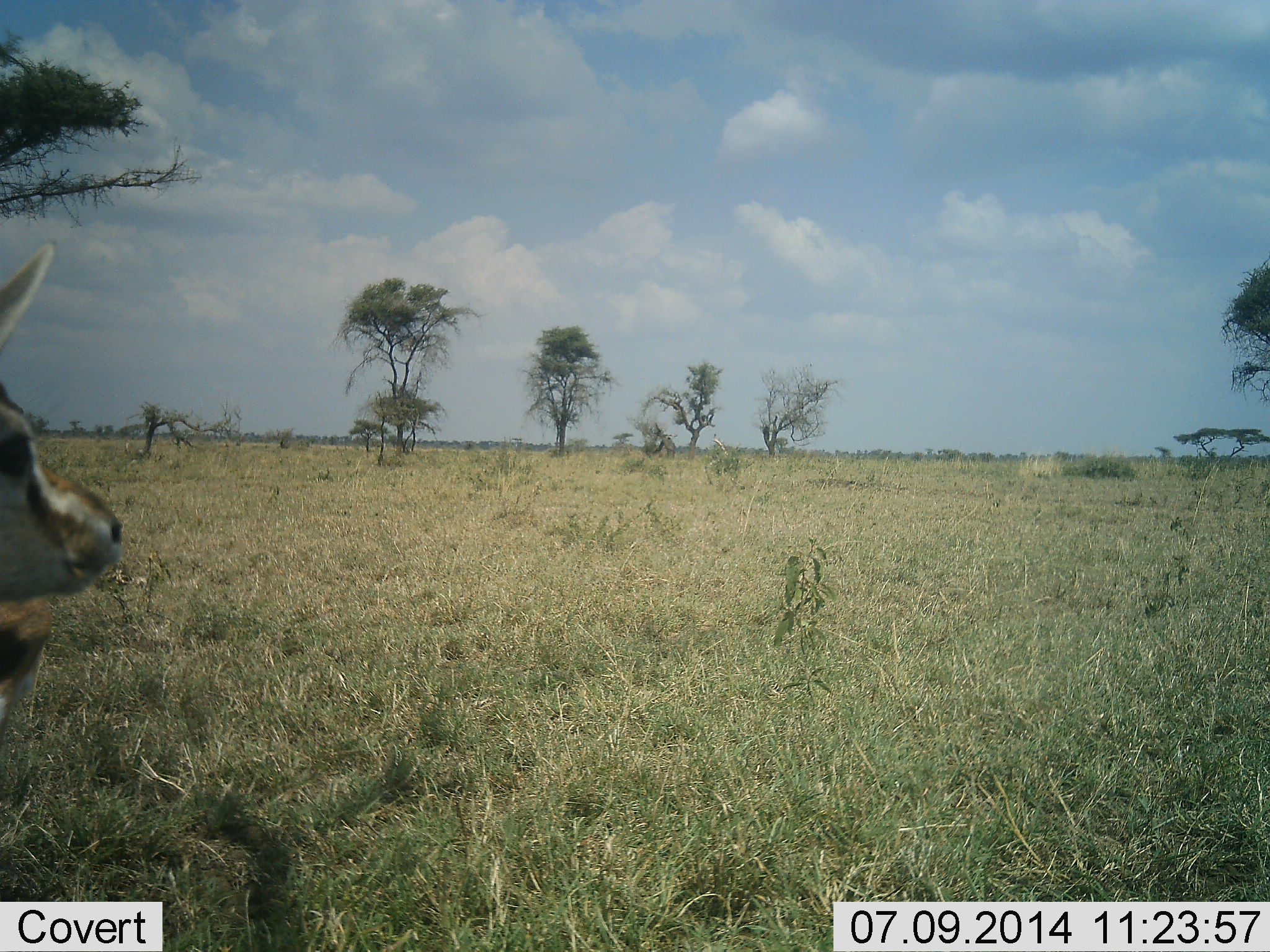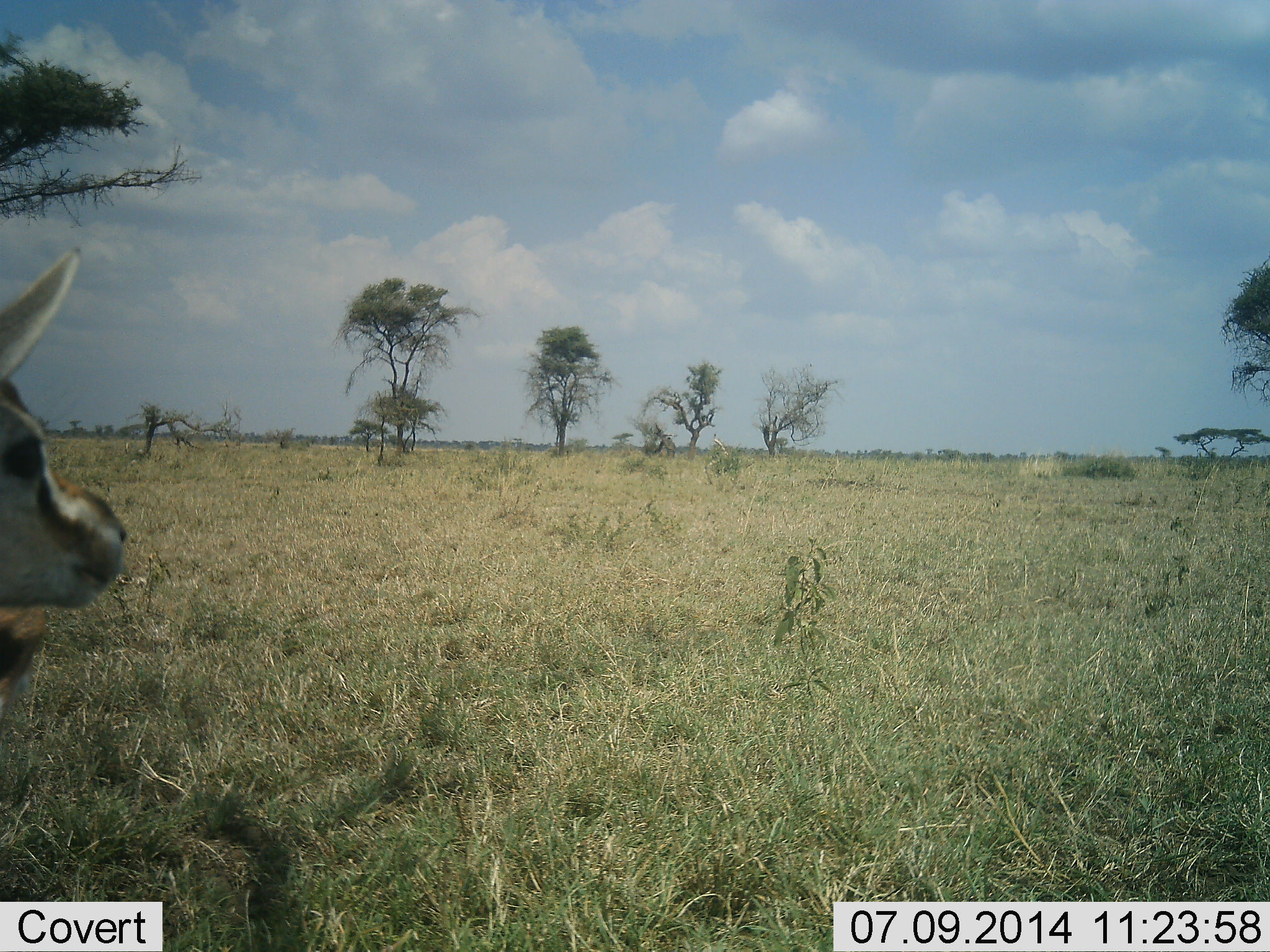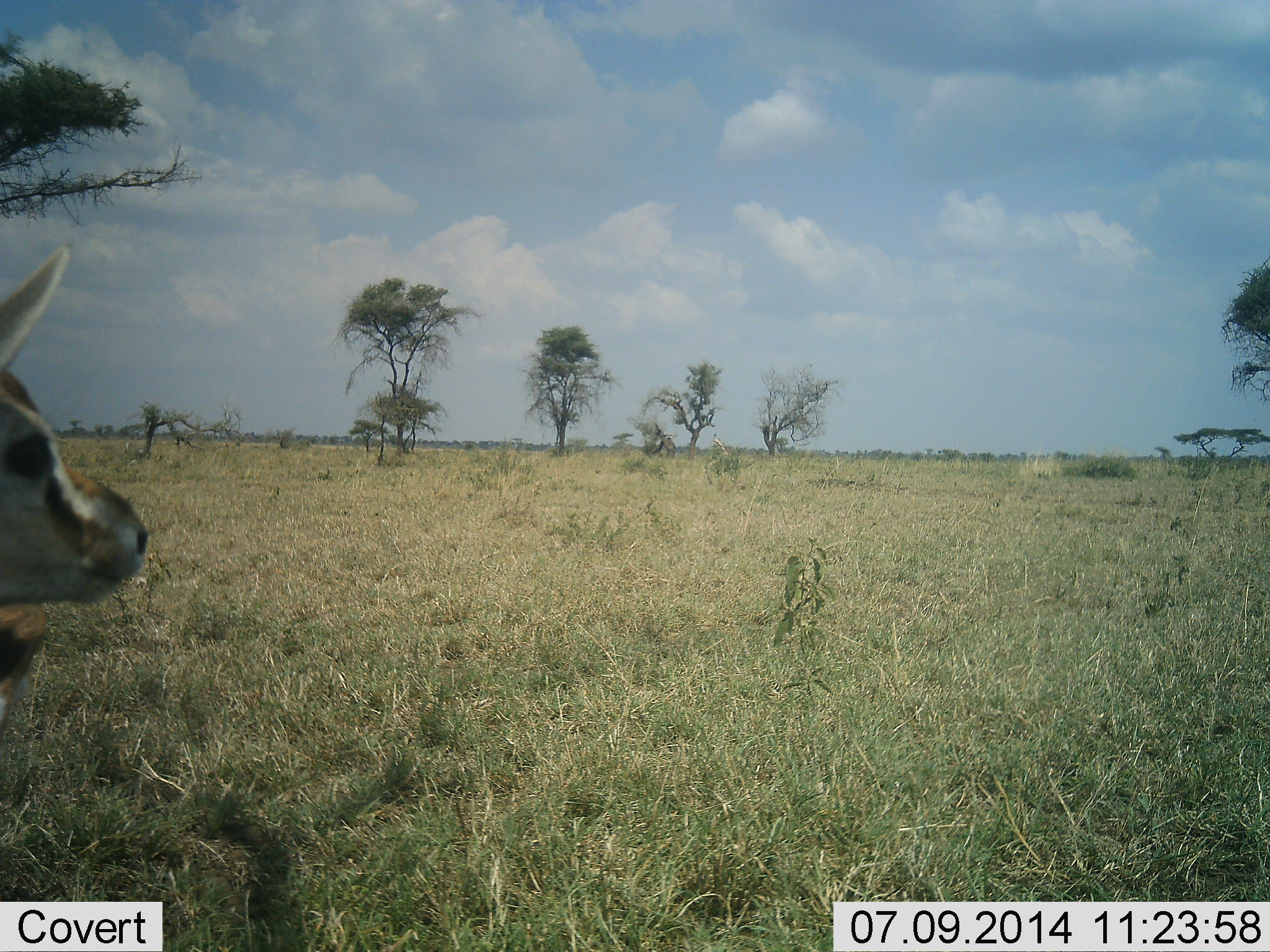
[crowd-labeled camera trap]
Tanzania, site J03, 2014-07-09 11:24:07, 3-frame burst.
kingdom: Animalia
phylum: Chordata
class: Mammalia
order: Artiodactyla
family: Bovidae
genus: Eudorcas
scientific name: Eudorcas thomsonii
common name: thomson's gazelle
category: gazellethomsons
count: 1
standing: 100%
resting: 0%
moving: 0%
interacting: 0%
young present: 10%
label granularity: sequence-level